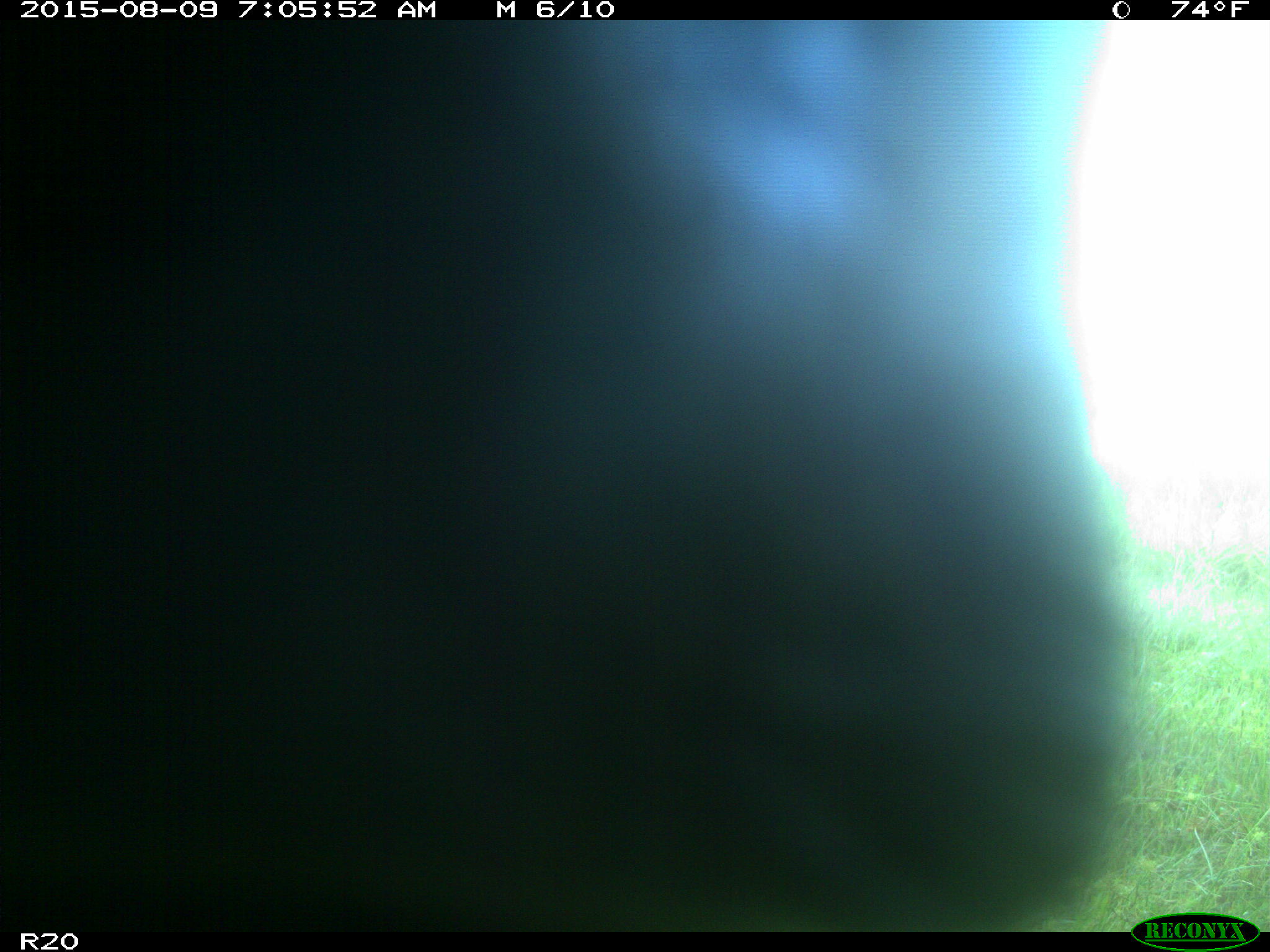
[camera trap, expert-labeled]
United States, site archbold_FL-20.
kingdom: Animalia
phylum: Chordata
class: Mammalia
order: Artiodactyla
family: Bovidae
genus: Bos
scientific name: Bos taurus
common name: domestic cow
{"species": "Bos taurus (domestic cow)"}